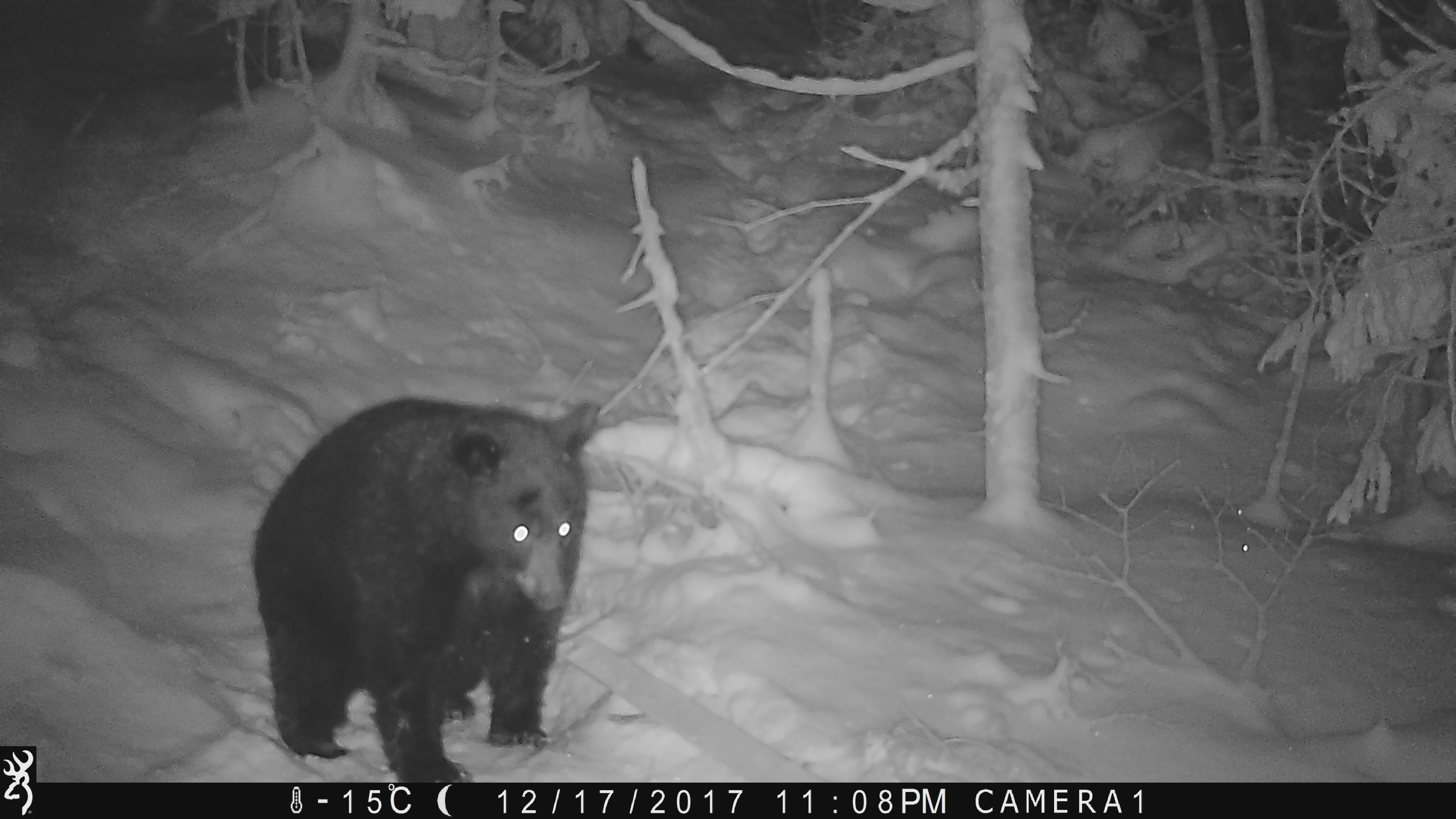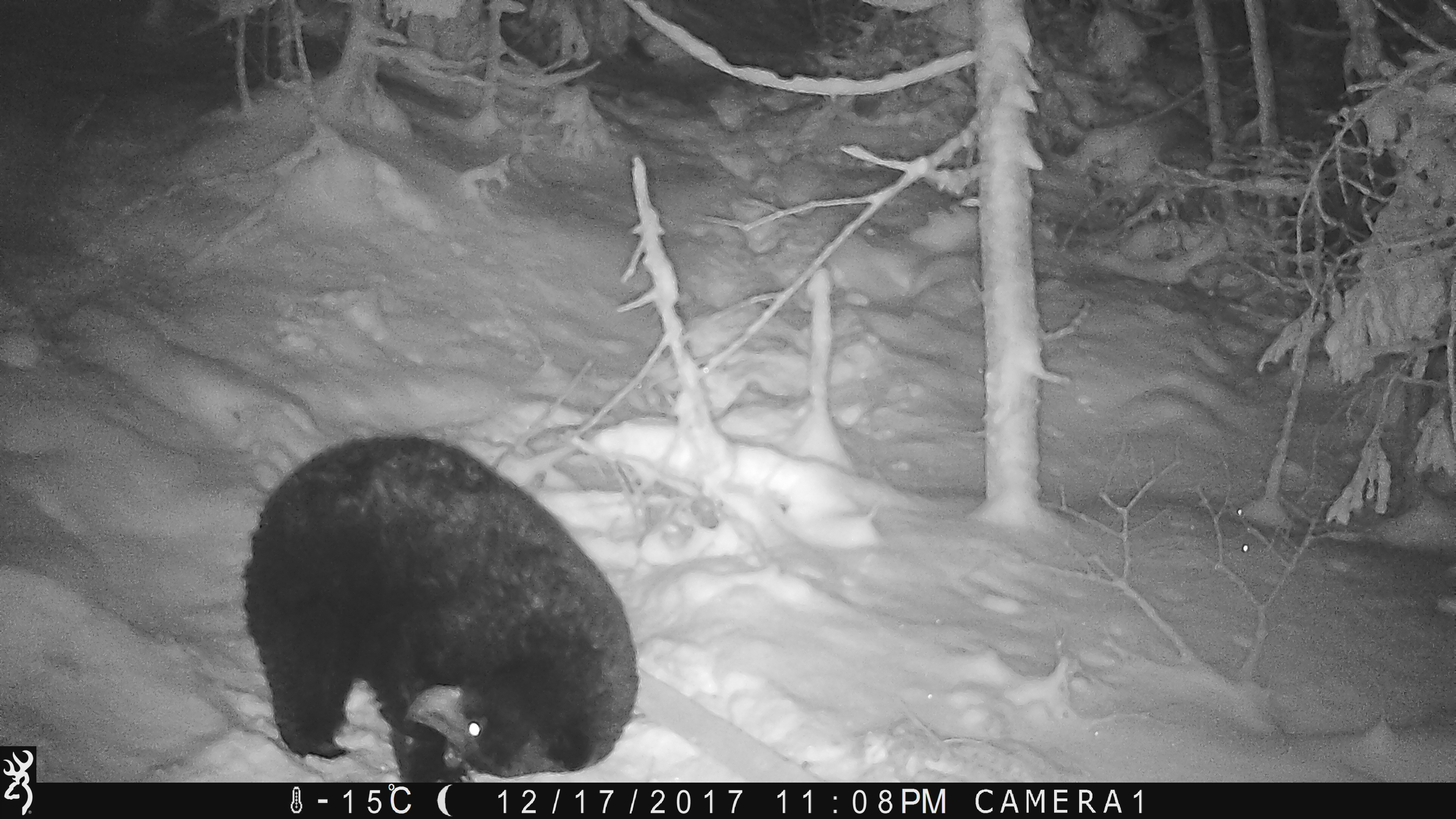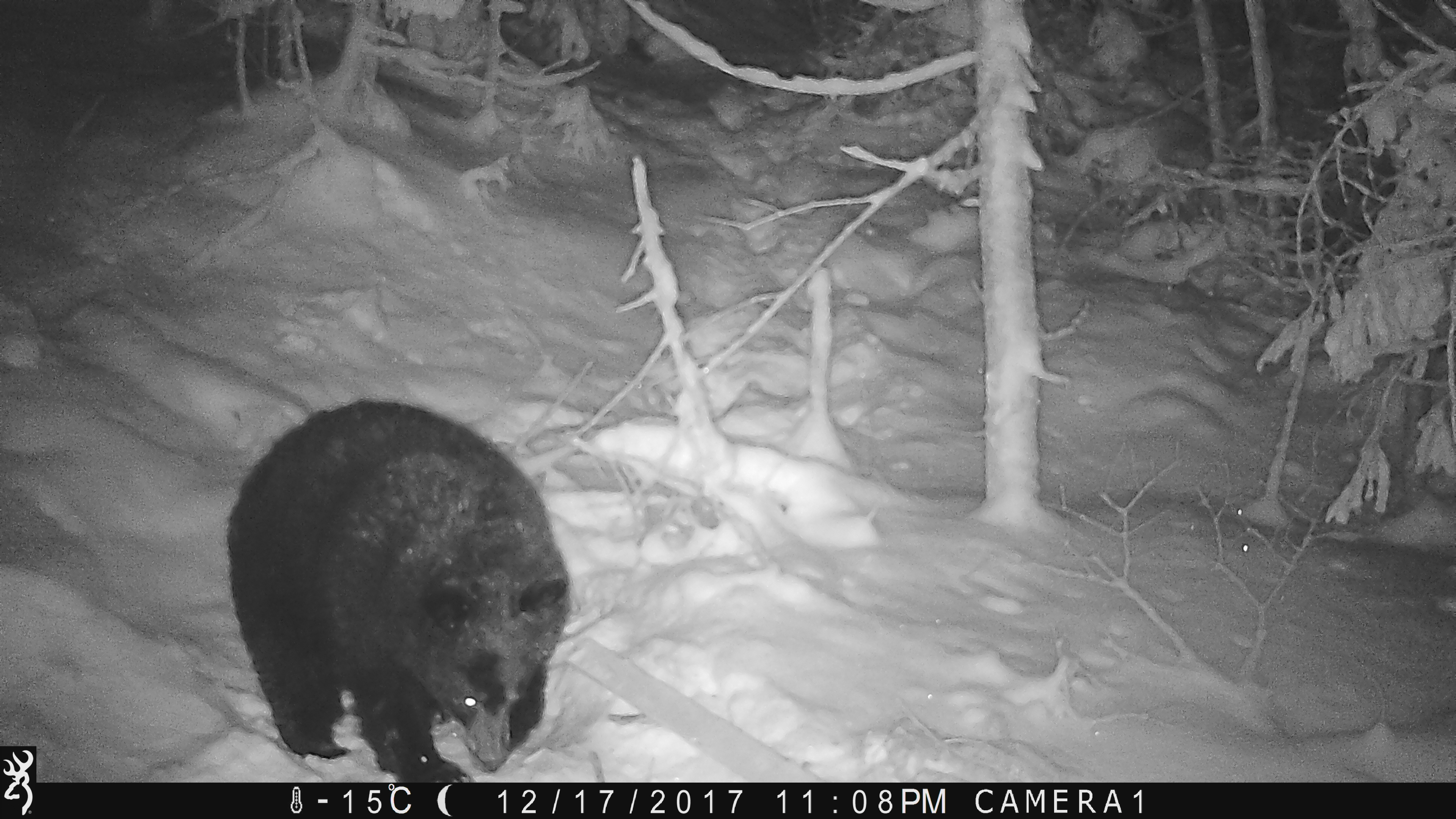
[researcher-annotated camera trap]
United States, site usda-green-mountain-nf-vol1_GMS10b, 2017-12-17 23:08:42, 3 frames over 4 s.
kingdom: Animalia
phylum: Chordata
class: Mammalia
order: Carnivora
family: Ursidae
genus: Ursus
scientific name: Ursus americanus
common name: black bear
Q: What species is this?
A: Black bear (Ursus americanus).